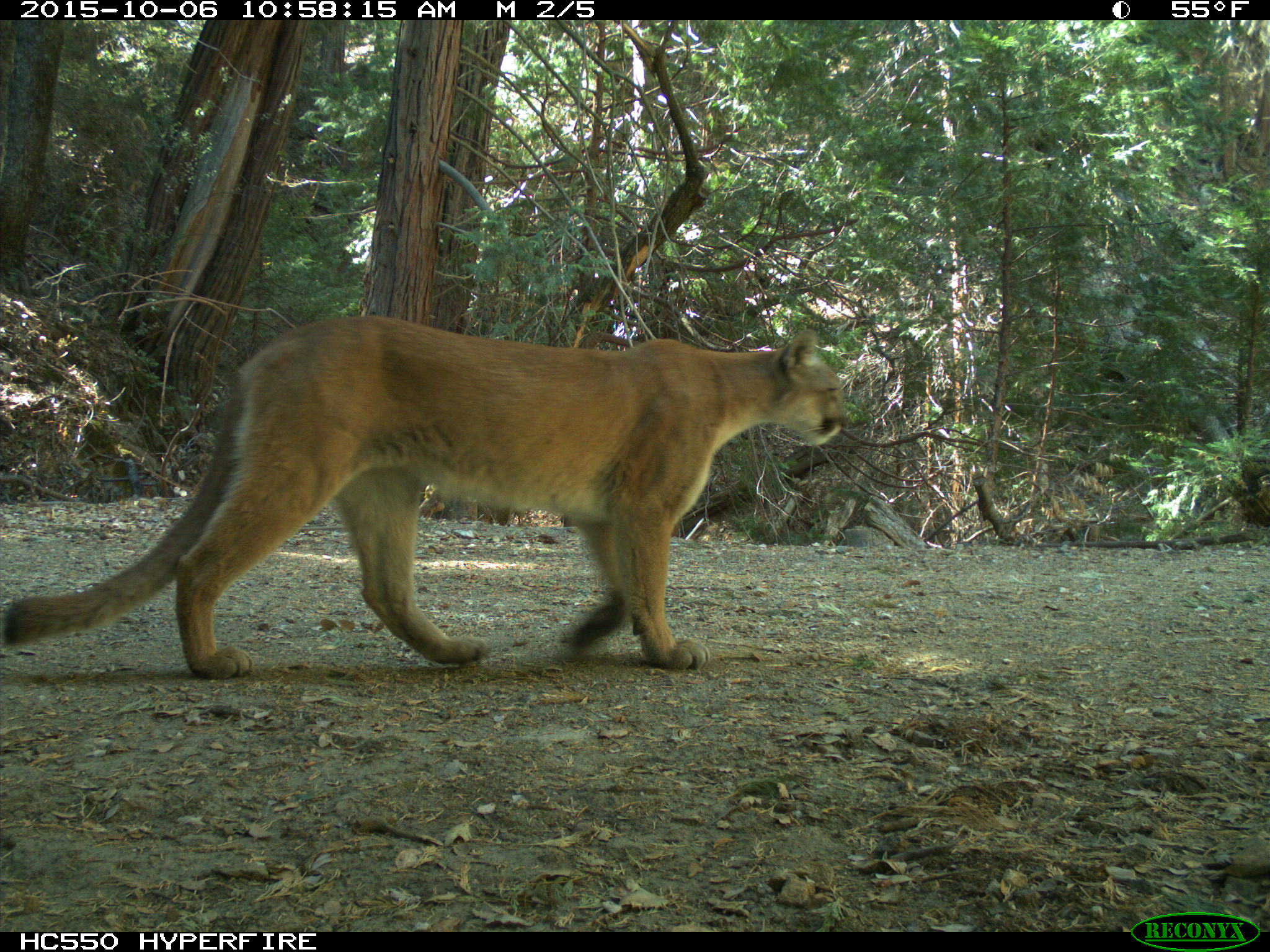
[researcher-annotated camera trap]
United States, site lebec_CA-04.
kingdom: Animalia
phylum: Chordata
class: Mammalia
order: Carnivora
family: Felidae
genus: Puma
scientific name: Puma concolor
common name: mountain lion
Puma concolor (mountain lion).